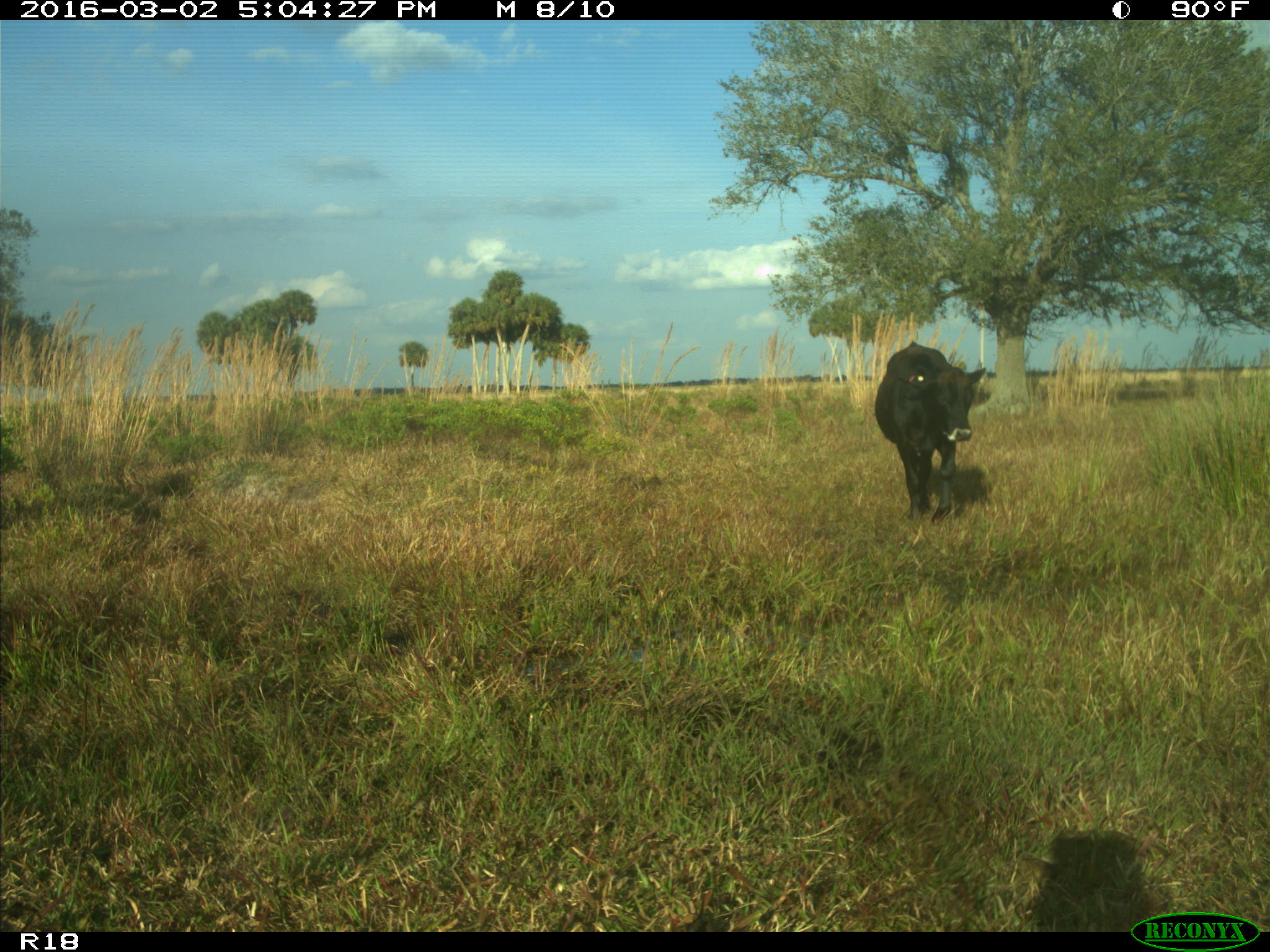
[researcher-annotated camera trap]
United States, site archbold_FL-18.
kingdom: Animalia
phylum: Chordata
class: Mammalia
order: Artiodactyla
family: Bovidae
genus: Bos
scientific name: Bos taurus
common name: domestic cow